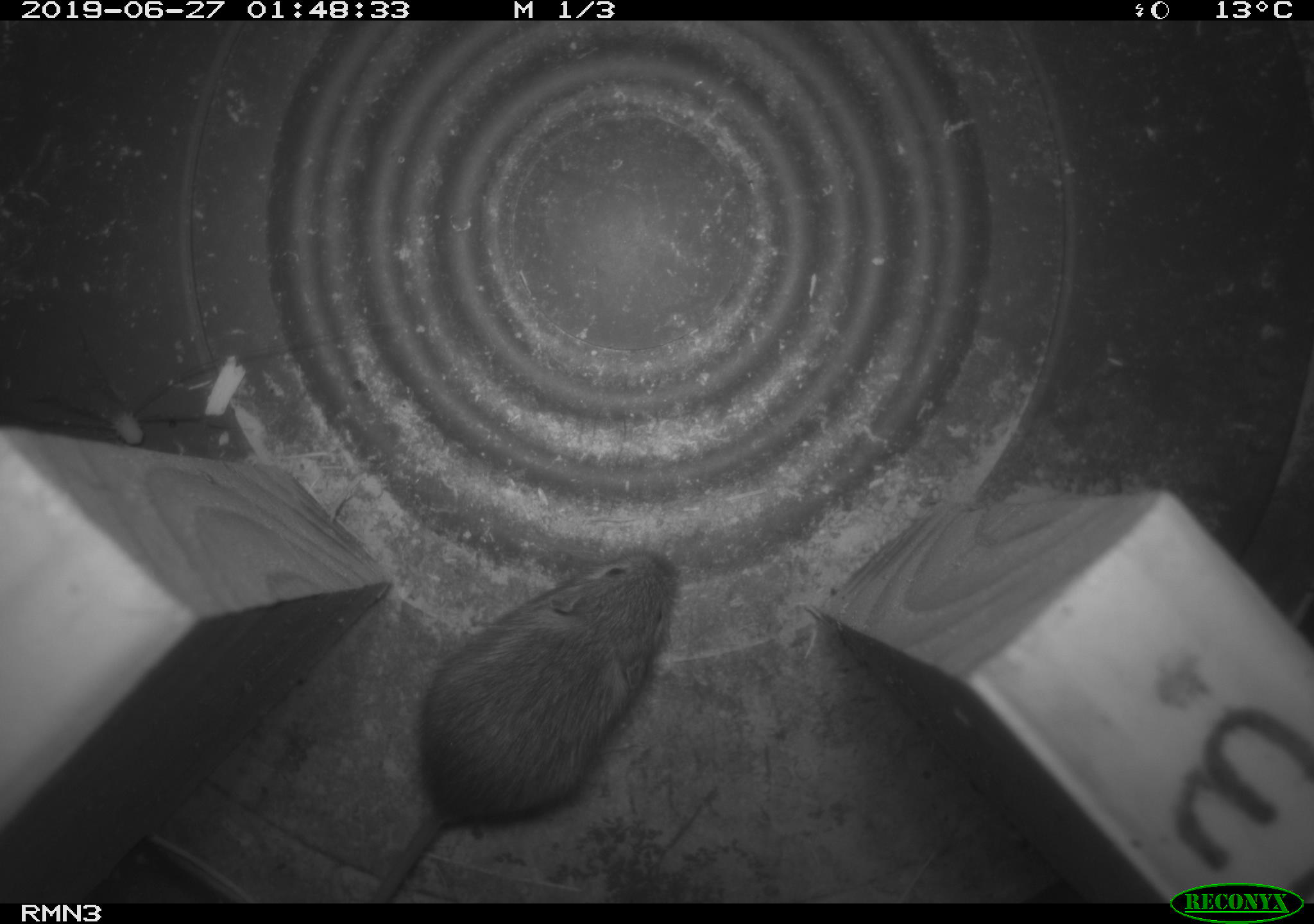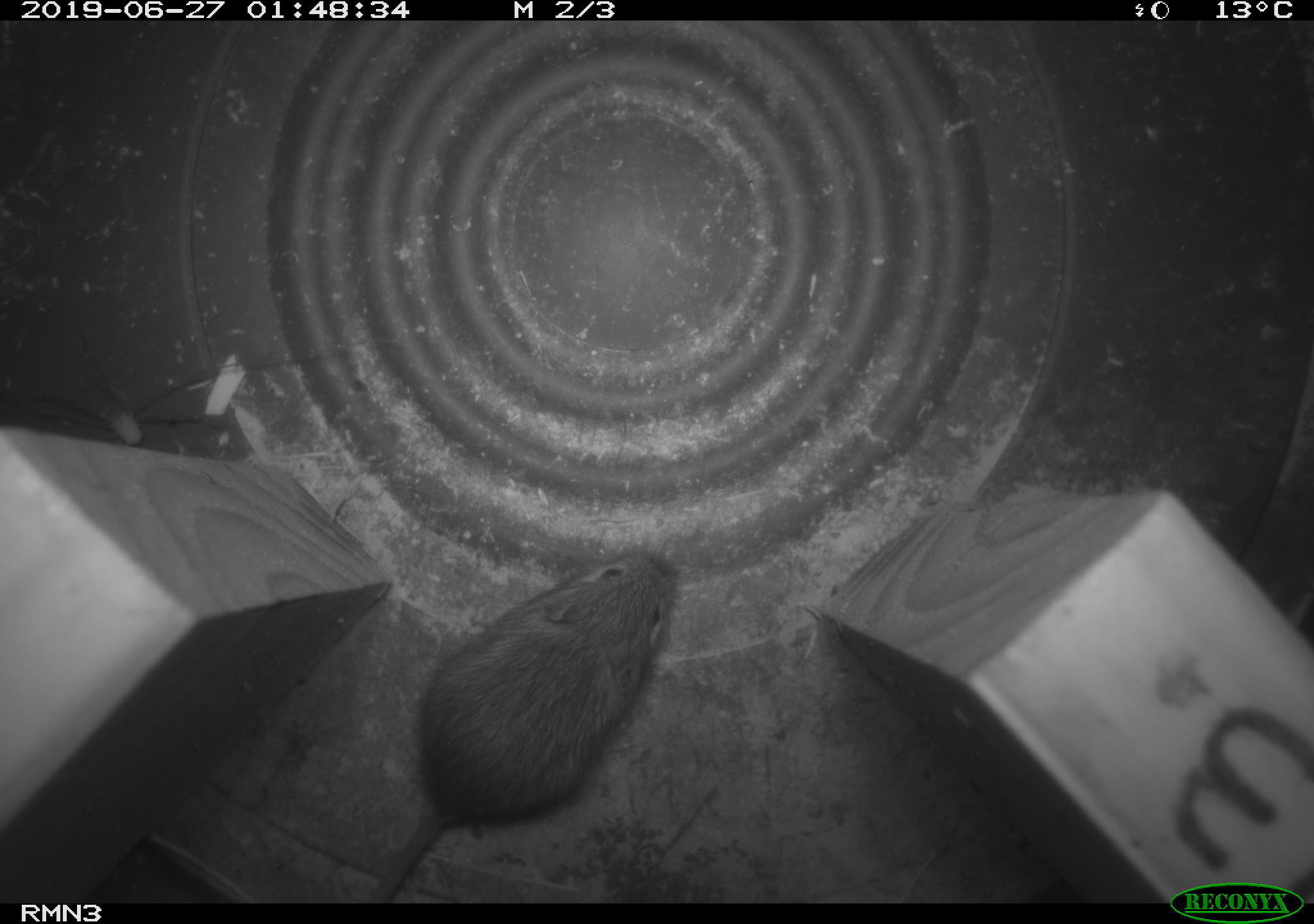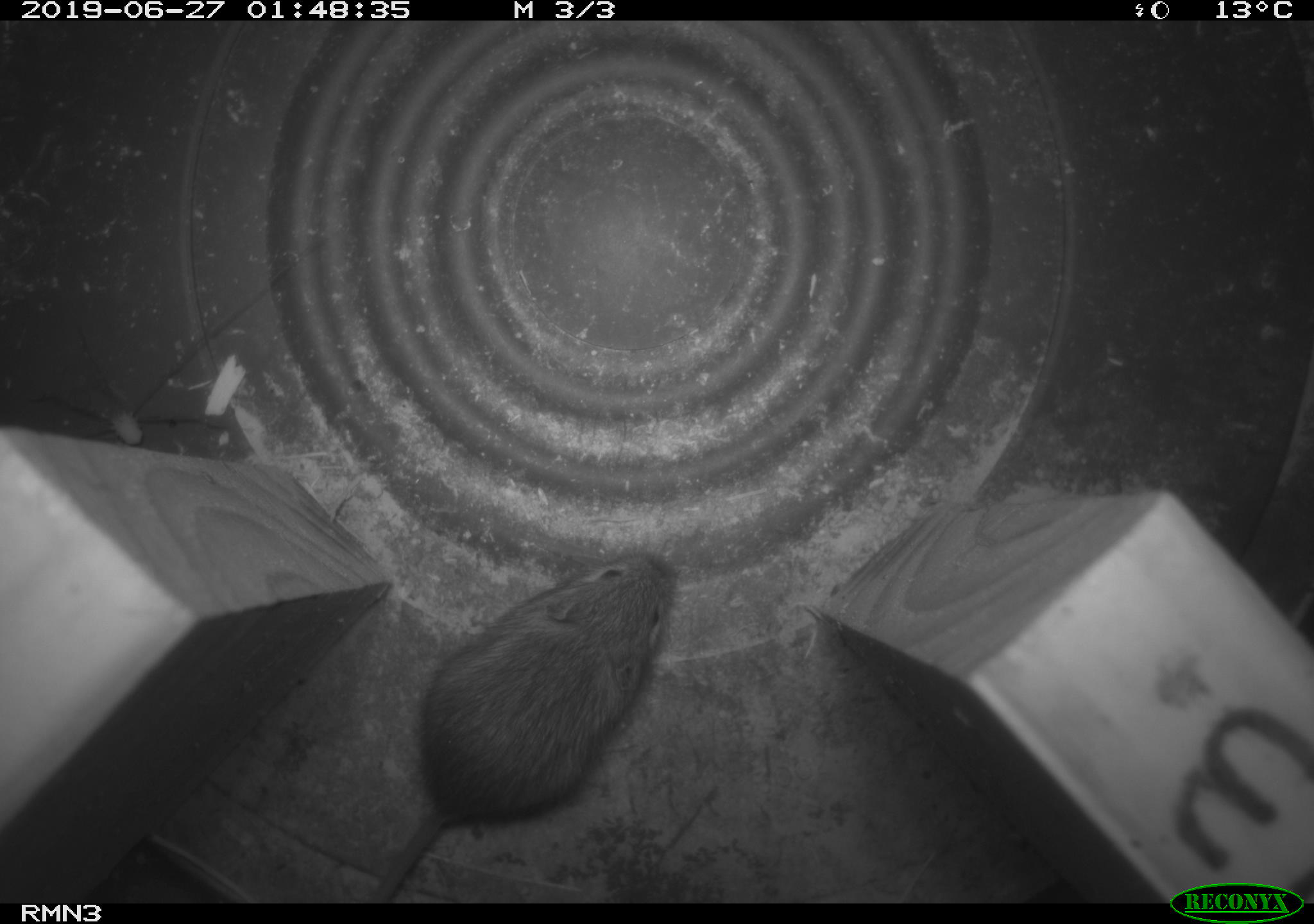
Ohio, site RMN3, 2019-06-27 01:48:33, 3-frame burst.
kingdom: Animalia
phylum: Chordata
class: Mammalia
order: Rodentia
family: Zapodidae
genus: Napaeozapus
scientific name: Napaeozapus insignis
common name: woodland jumping mouse